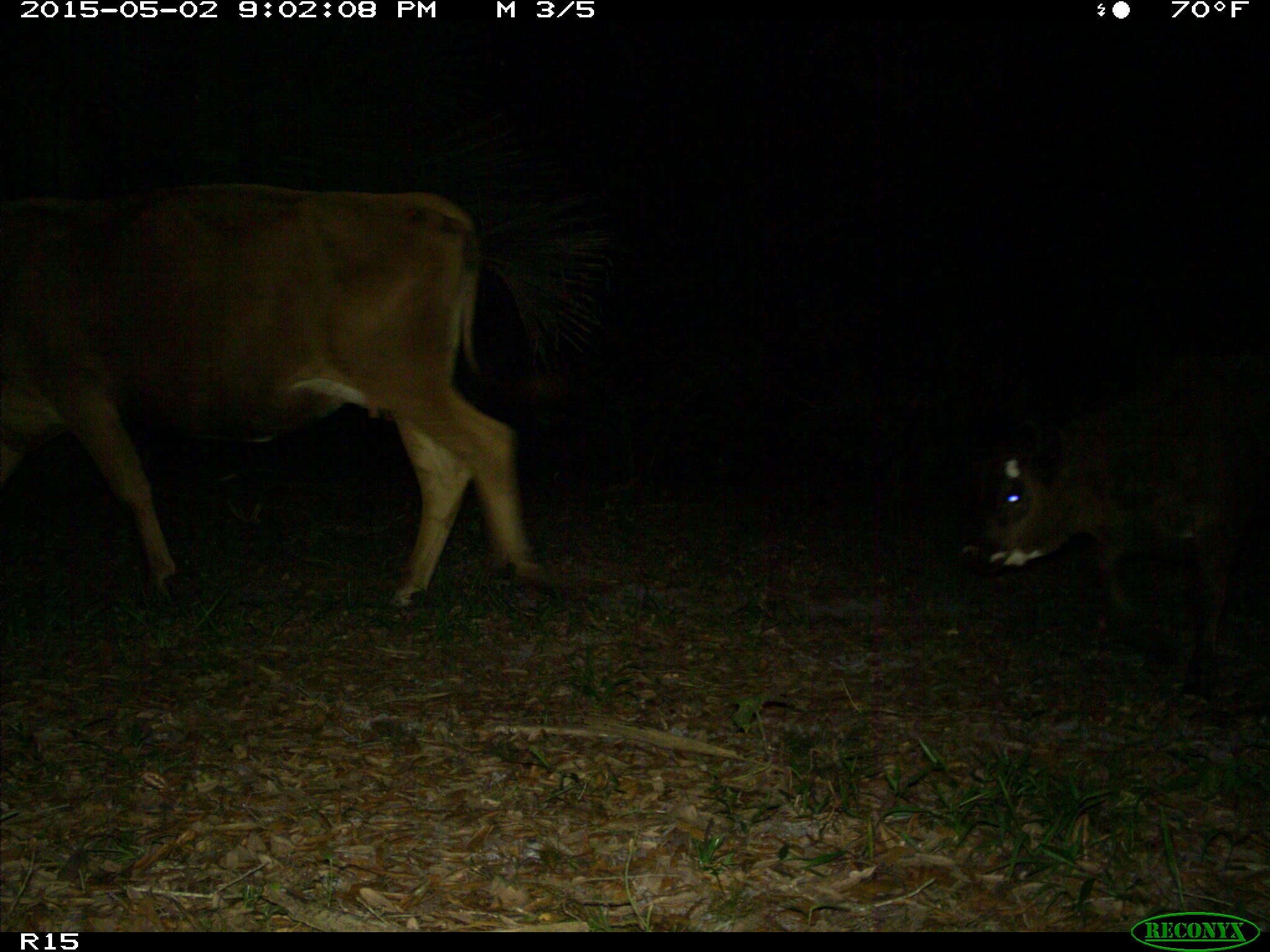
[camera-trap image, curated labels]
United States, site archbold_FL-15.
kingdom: Animalia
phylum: Chordata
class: Mammalia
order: Artiodactyla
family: Bovidae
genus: Bos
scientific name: Bos taurus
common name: domestic cow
Bos taurus (domestic cow).